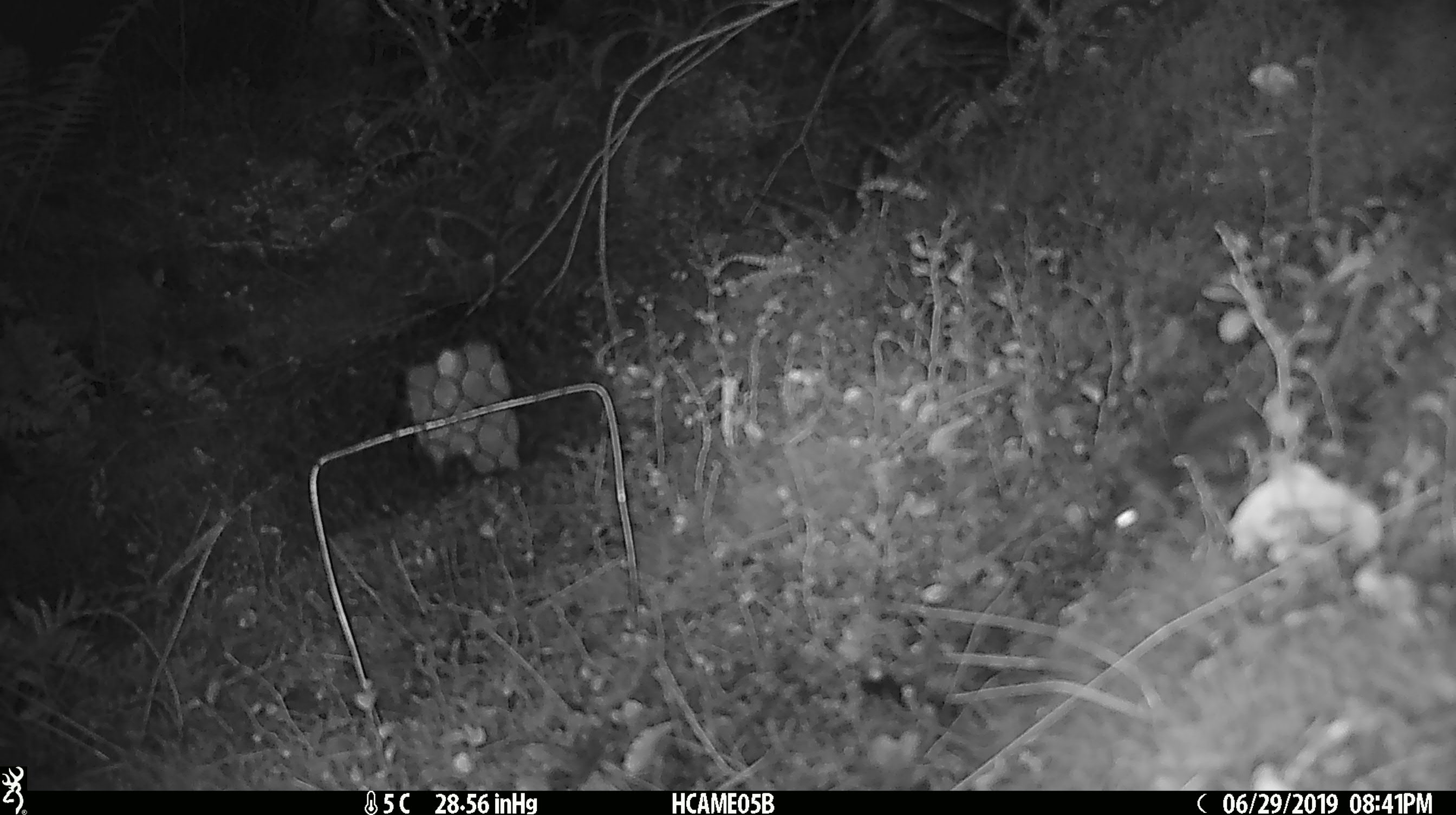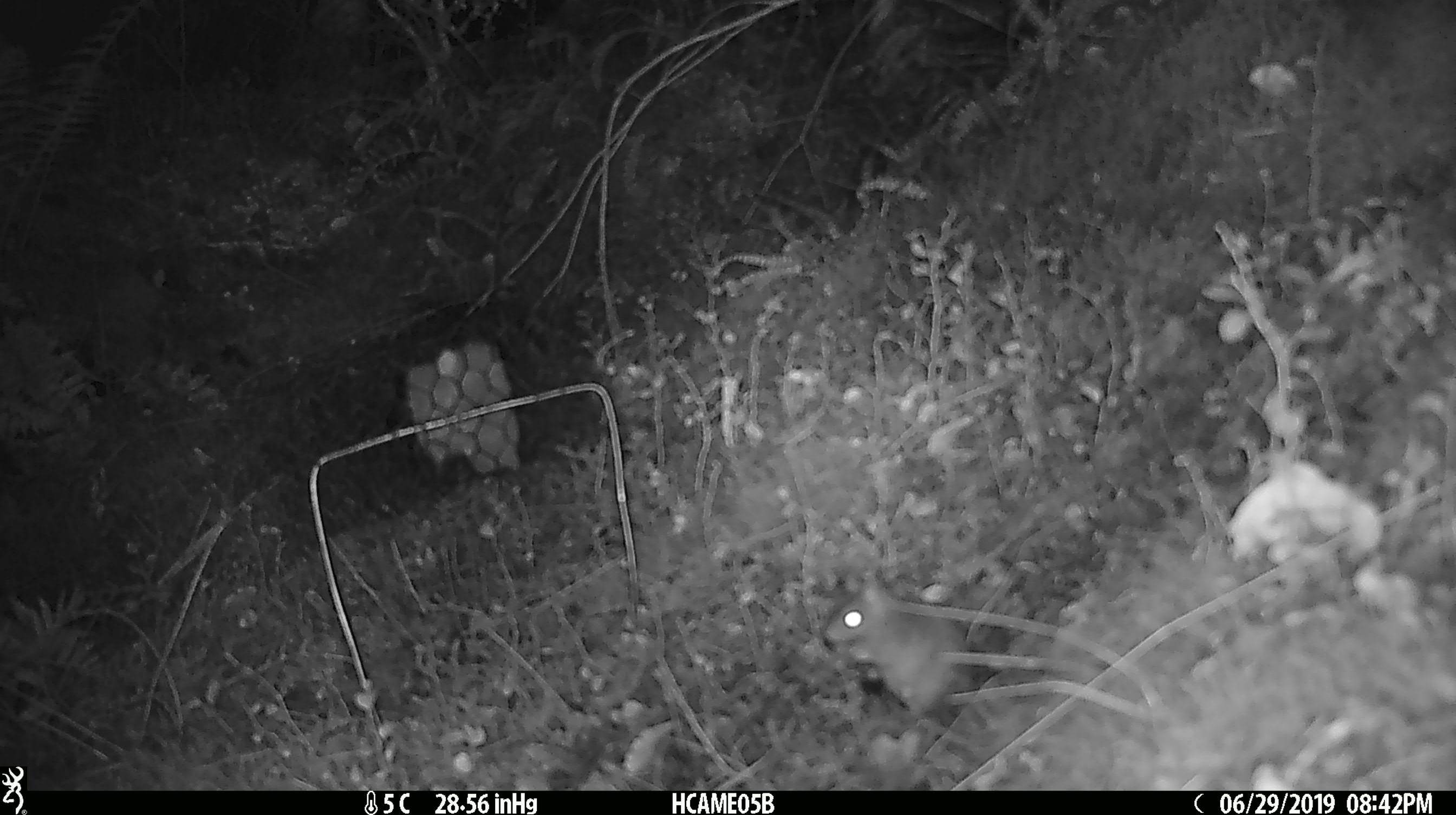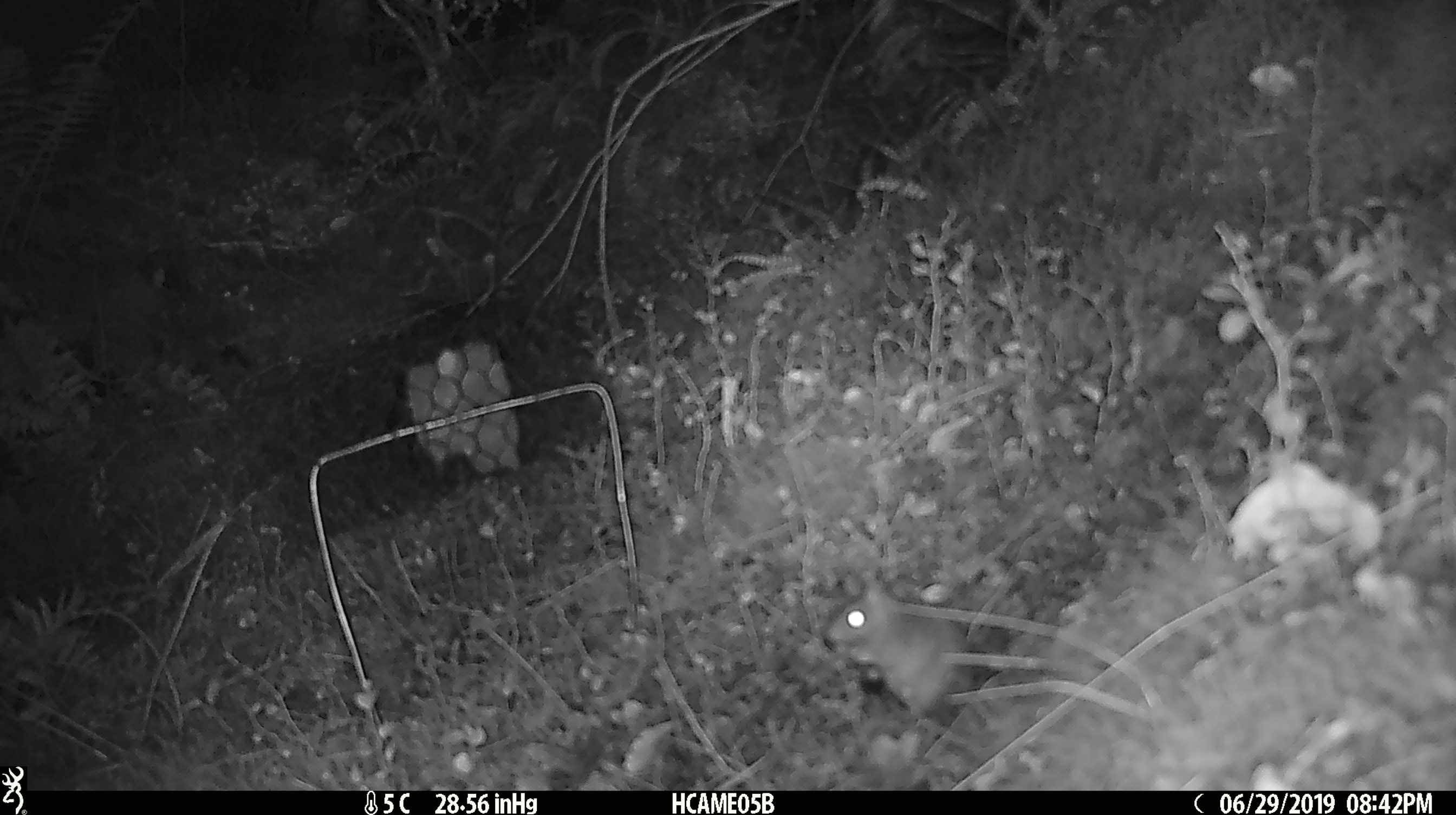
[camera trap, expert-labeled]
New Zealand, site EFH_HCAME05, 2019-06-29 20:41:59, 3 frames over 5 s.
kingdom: Animalia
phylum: Chordata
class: Mammalia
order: Rodentia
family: Muridae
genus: Mus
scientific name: Mus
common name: mouse